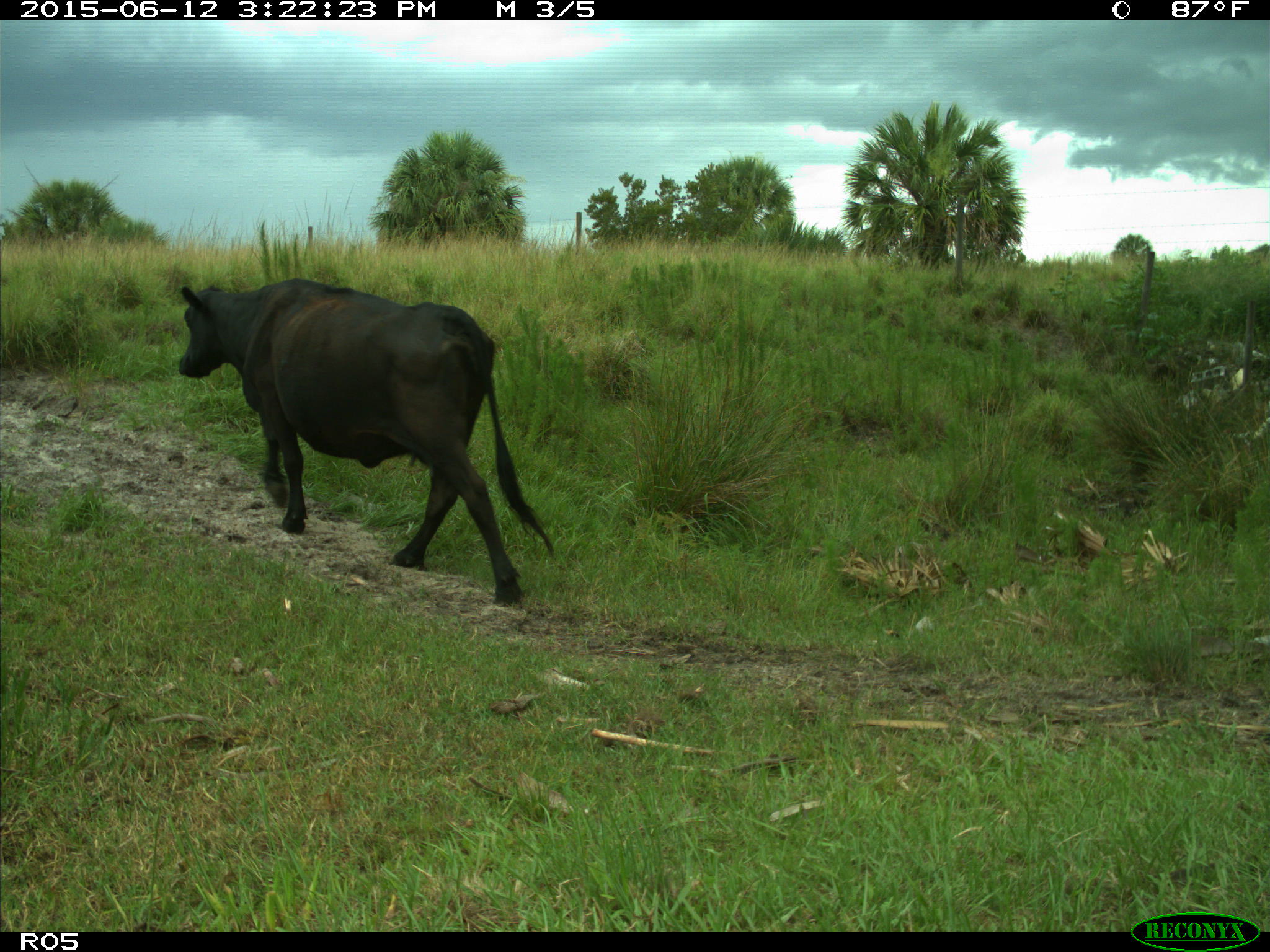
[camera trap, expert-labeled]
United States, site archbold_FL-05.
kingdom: Animalia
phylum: Chordata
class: Mammalia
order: Artiodactyla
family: Bovidae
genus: Bos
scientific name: Bos taurus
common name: domestic cow